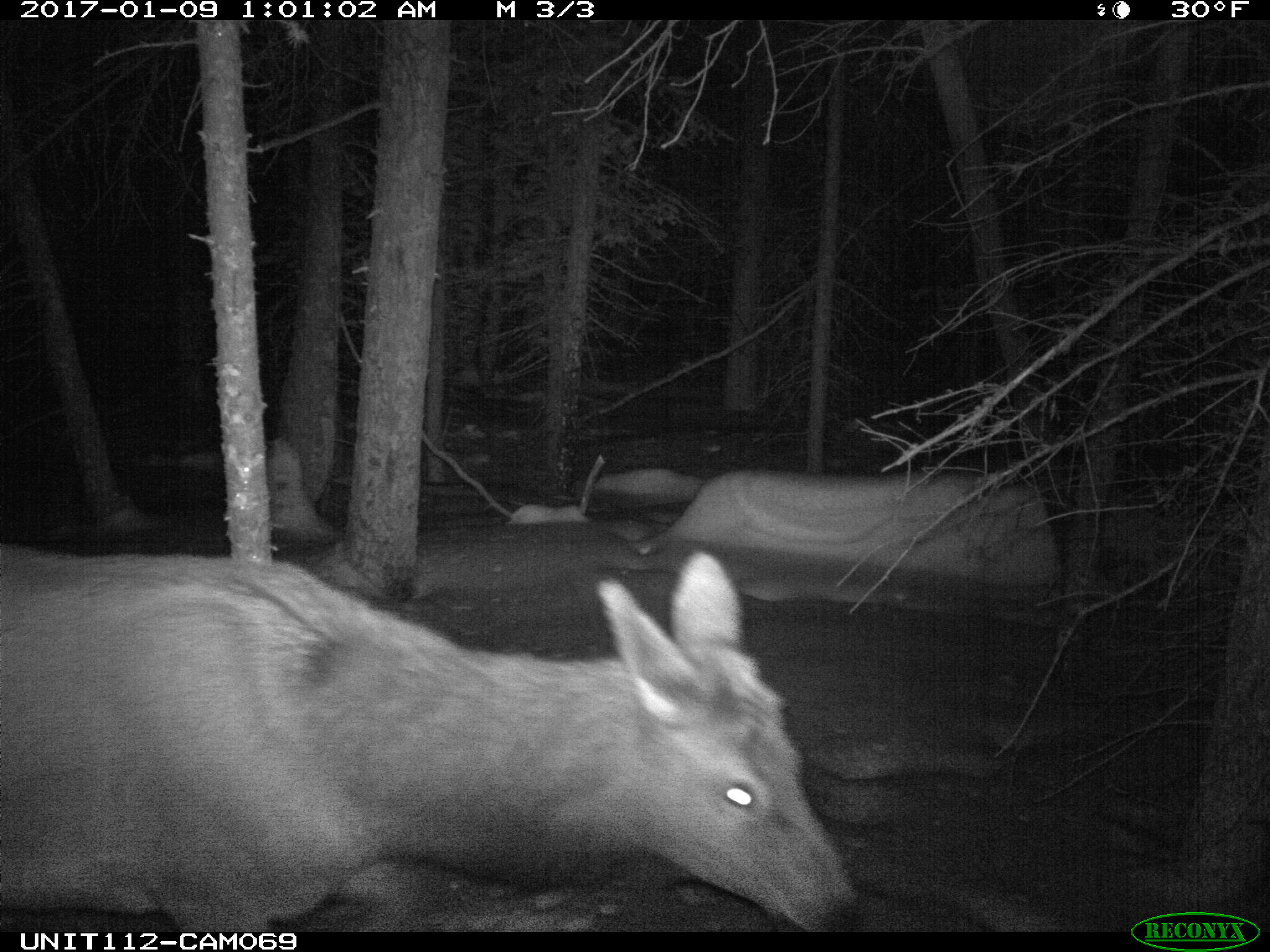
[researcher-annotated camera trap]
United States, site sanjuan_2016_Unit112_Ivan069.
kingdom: Animalia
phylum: Chordata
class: Mammalia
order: Artiodactyla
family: Cervidae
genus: Cervus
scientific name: Cervus elaphus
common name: red deer